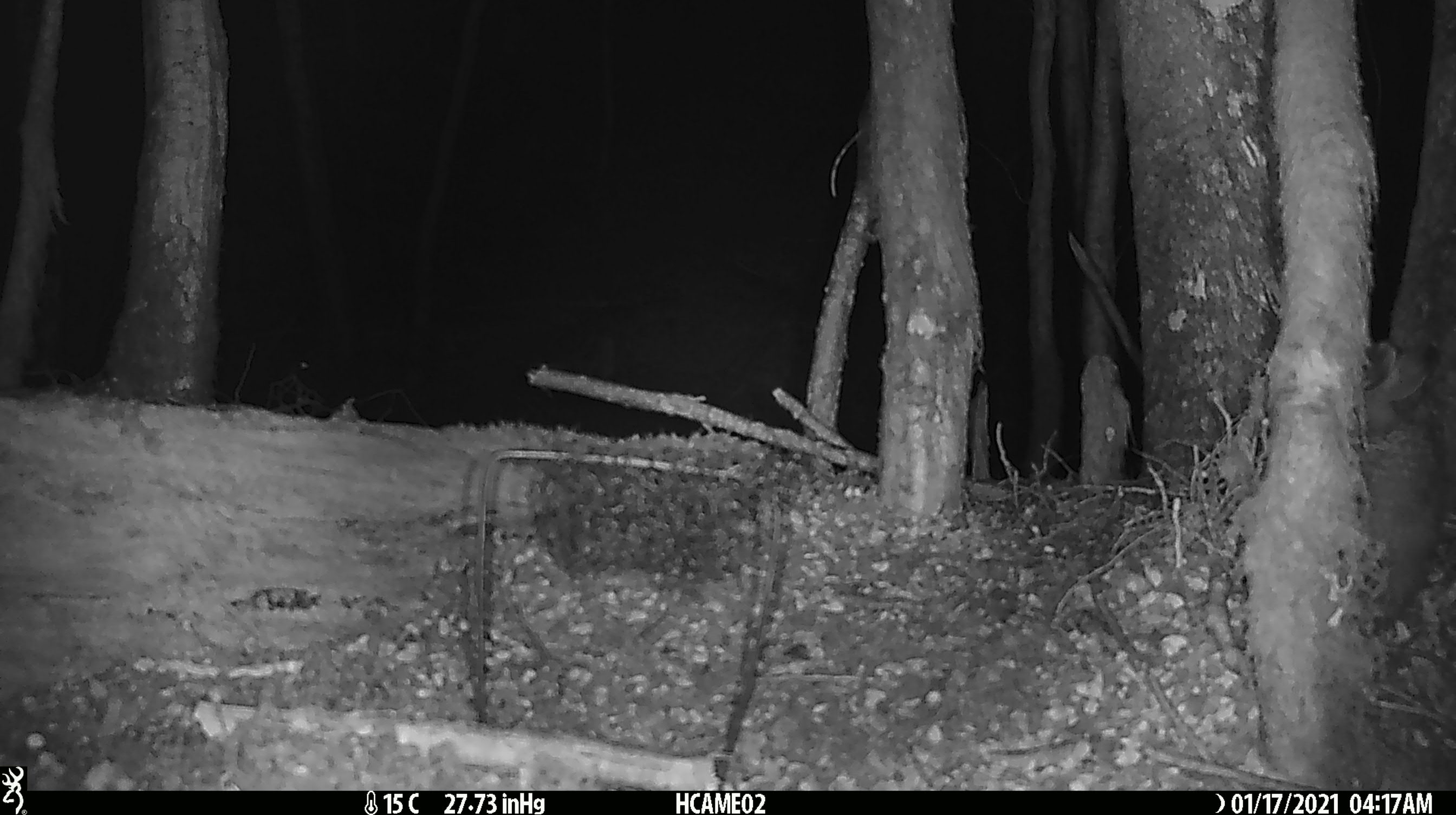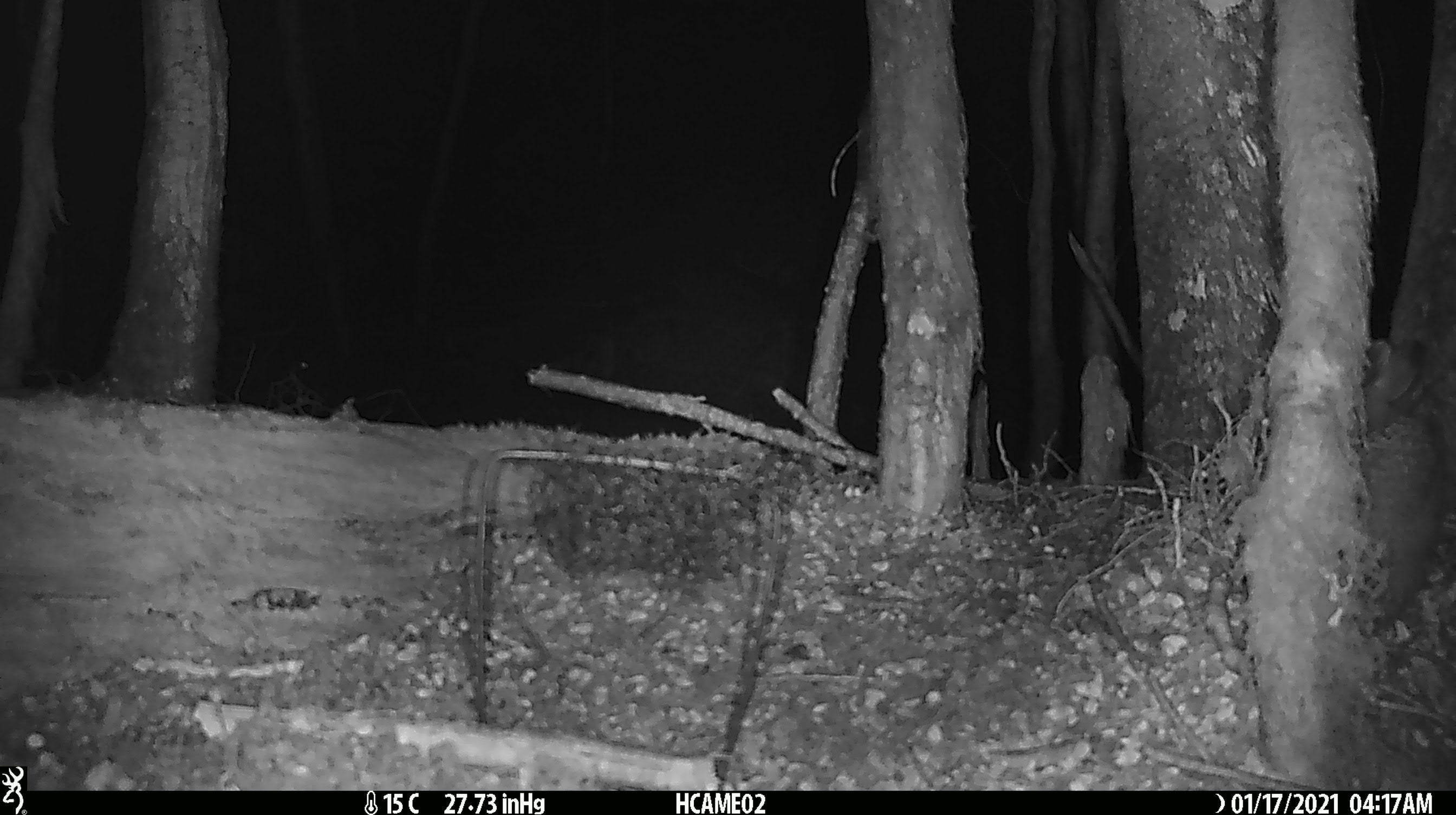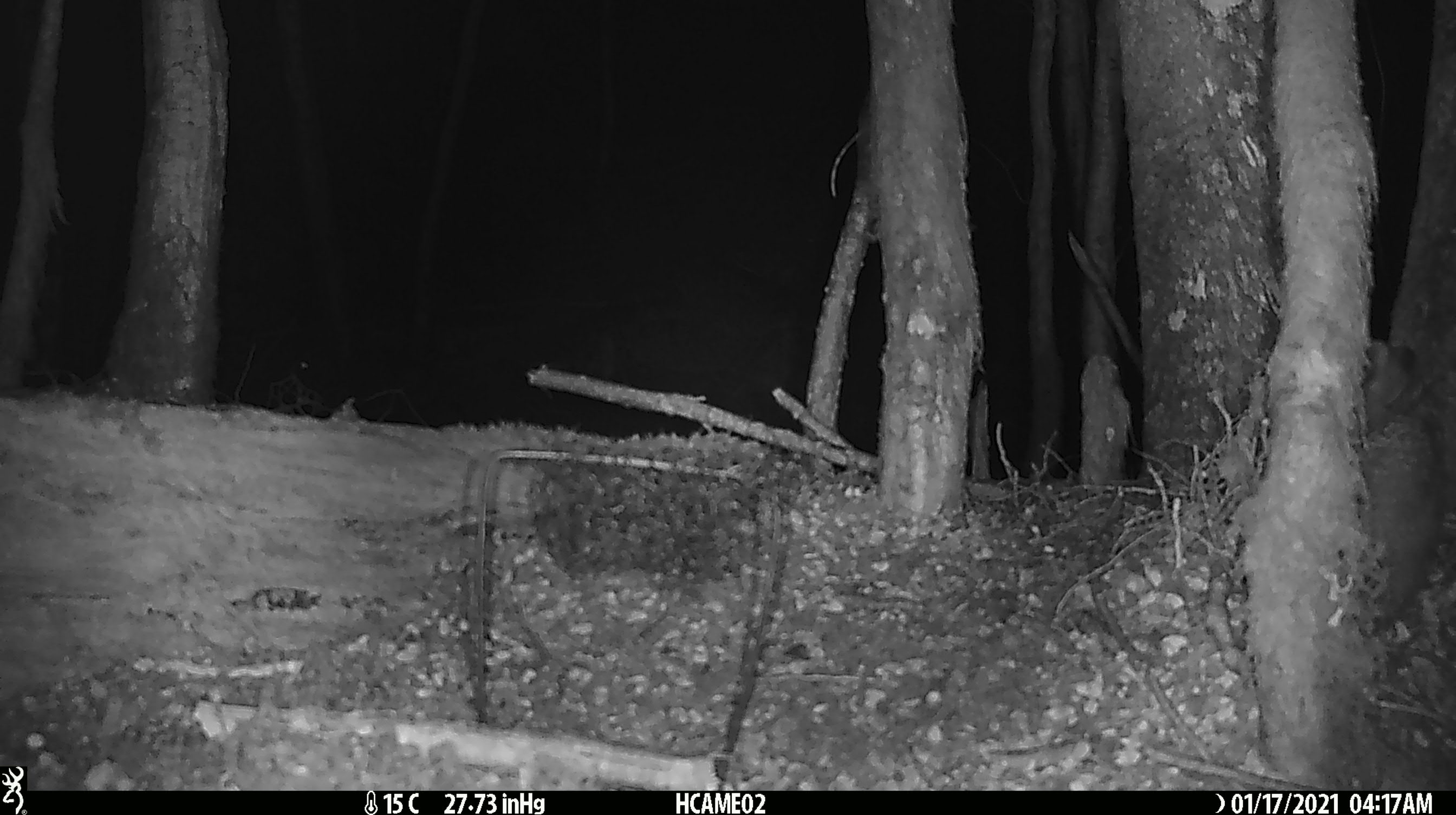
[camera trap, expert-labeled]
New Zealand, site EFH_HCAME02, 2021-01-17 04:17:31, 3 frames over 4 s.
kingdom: Animalia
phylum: Chordata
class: Mammalia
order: Lagomorpha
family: Leporidae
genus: Oryctolagus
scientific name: Oryctolagus cuniculus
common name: european rabbit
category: rabbit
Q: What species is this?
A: Rabbit (european rabbit) (Oryctolagus cuniculus).